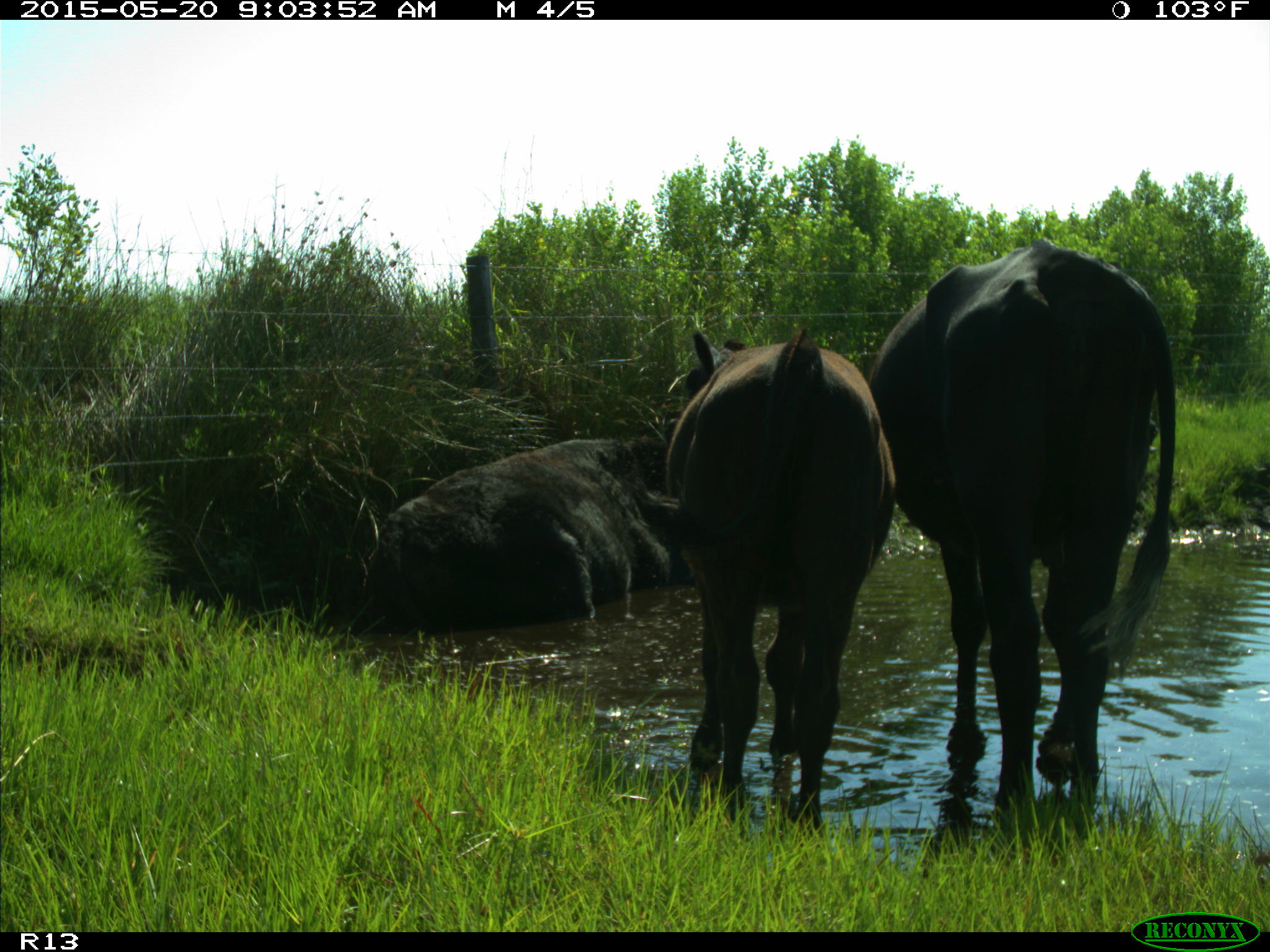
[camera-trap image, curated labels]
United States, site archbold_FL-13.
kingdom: Animalia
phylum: Chordata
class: Mammalia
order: Artiodactyla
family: Bovidae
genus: Bos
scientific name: Bos taurus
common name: domestic cow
Bos taurus (domestic cow).